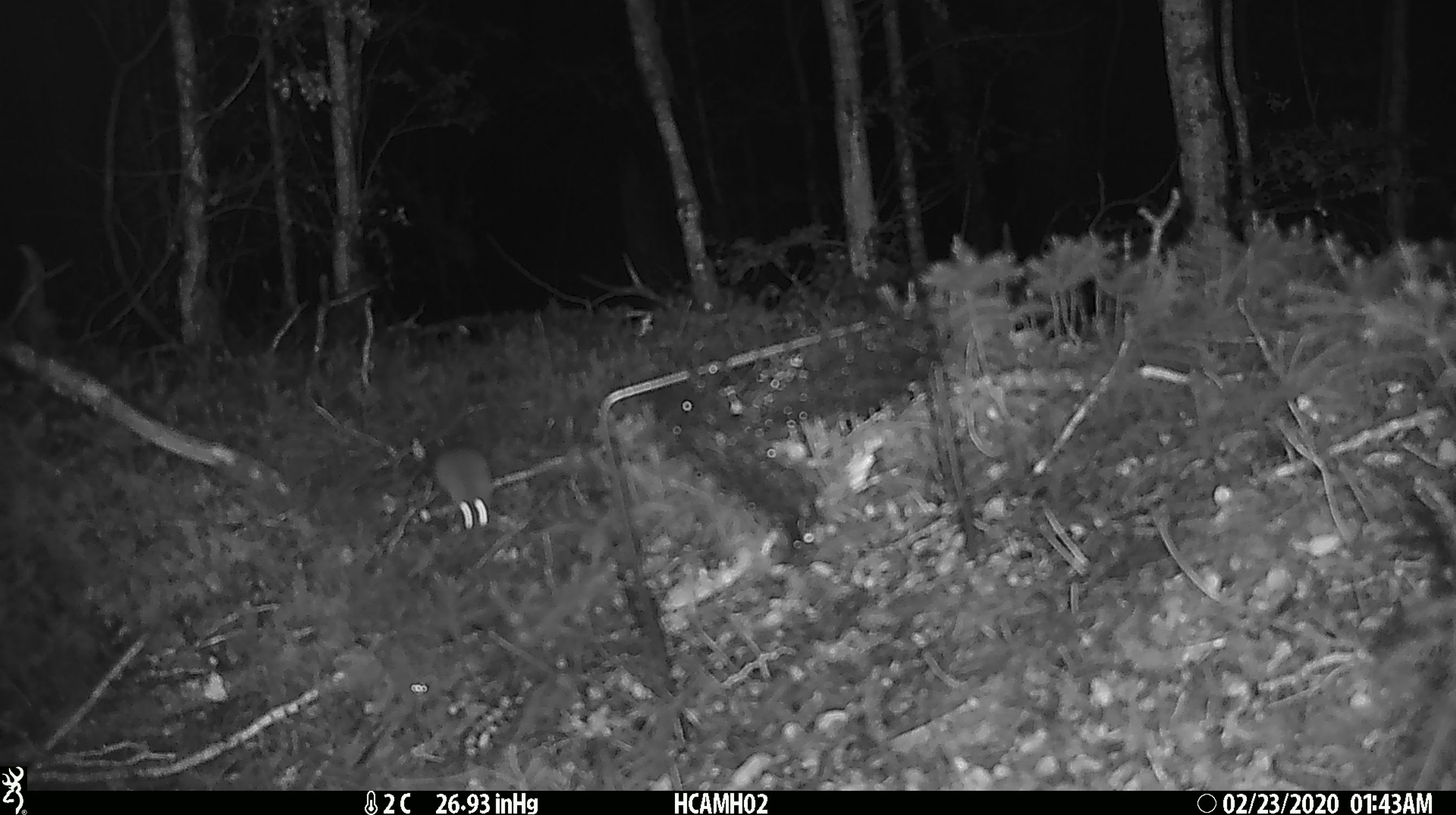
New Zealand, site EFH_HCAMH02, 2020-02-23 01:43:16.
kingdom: Animalia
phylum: Chordata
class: Mammalia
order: Rodentia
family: Muridae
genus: Mus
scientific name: Mus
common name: mouse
Mouse (Mus).